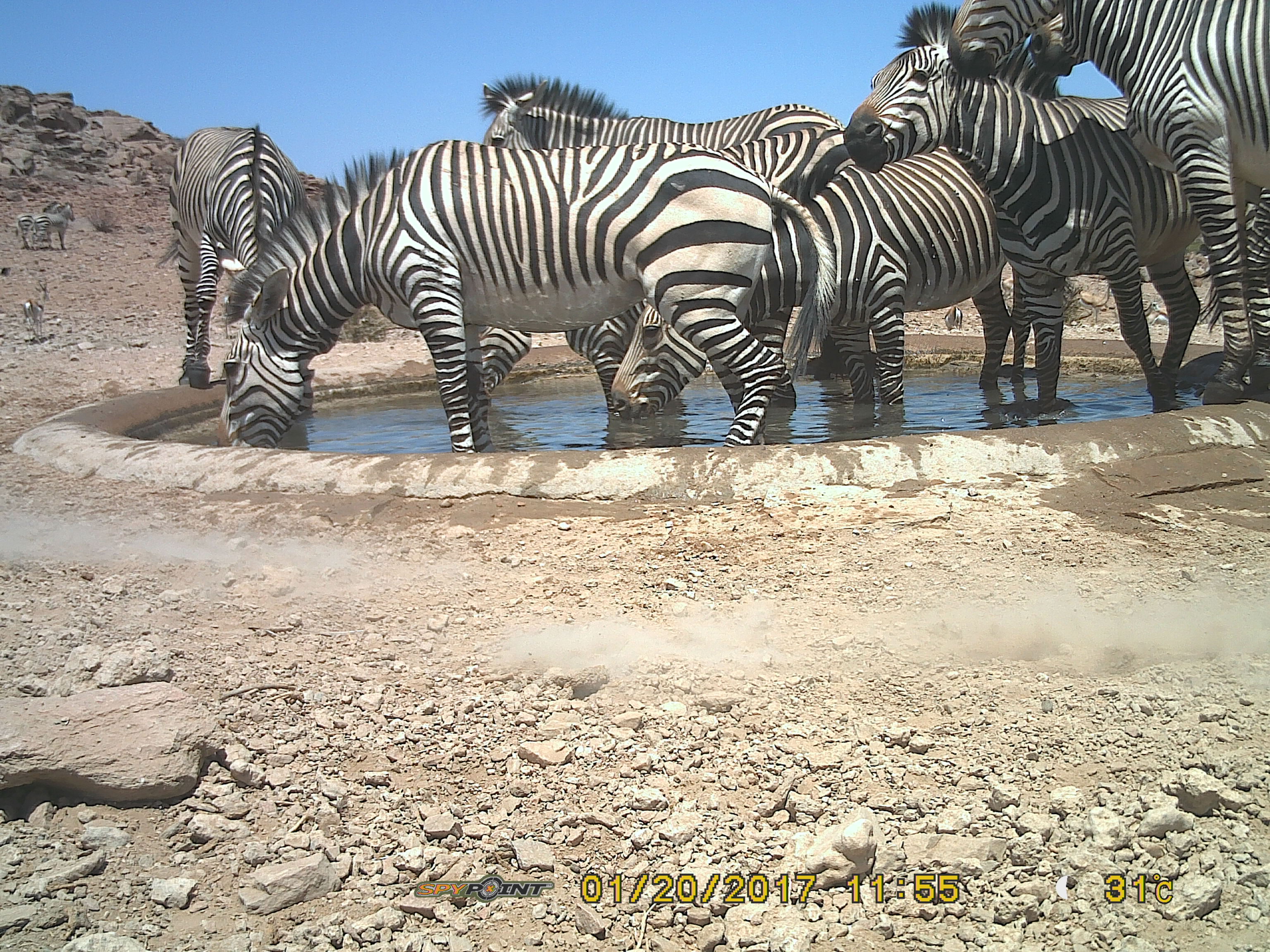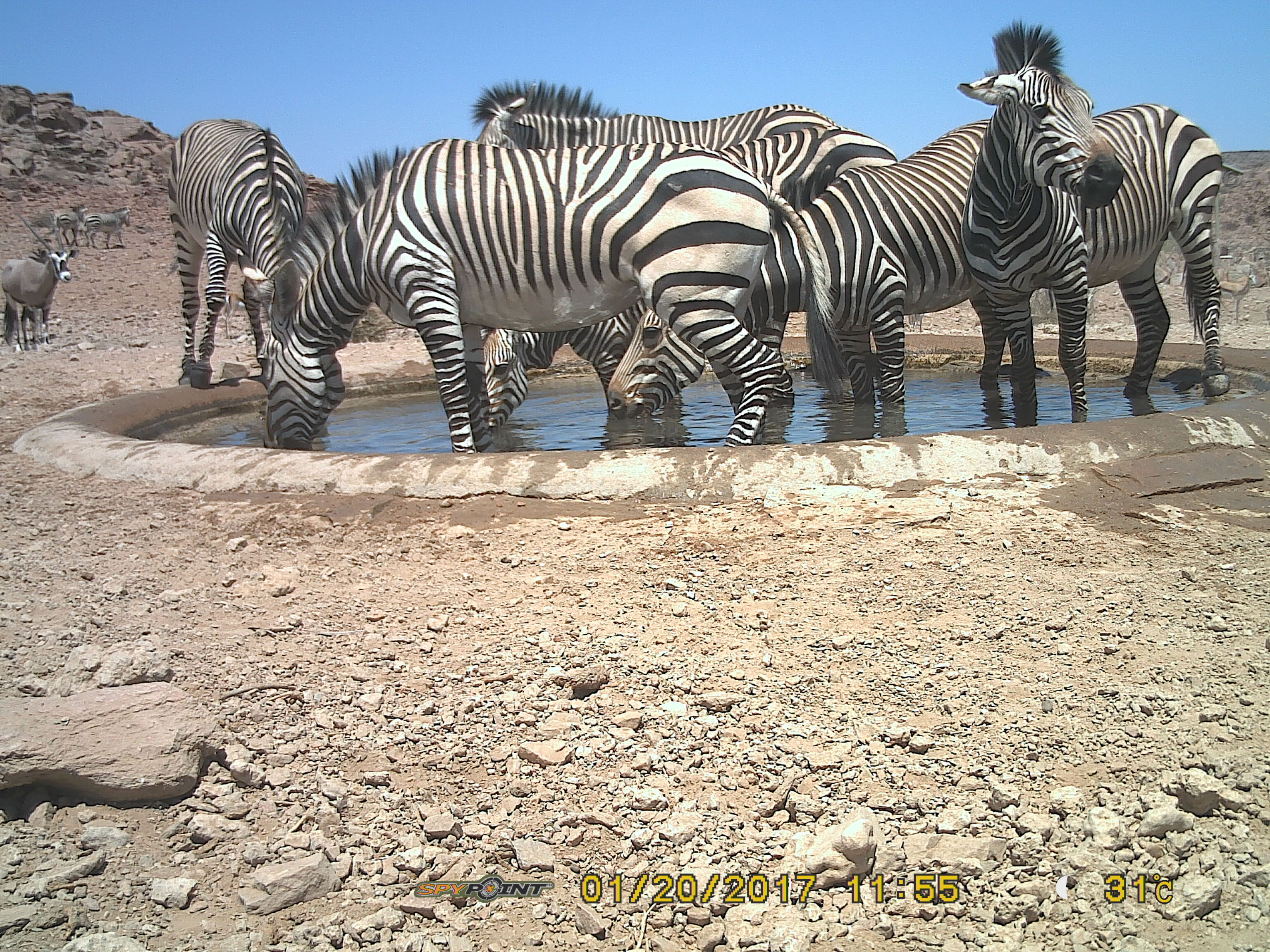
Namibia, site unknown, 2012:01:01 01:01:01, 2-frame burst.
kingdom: Animalia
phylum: Chordata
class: Mammalia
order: Perissodactyla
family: Equidae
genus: Equus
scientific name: Equus zebra hartmannae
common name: hartmann's mountain zebra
Equus zebra hartmannae (hartmann's mountain zebra).